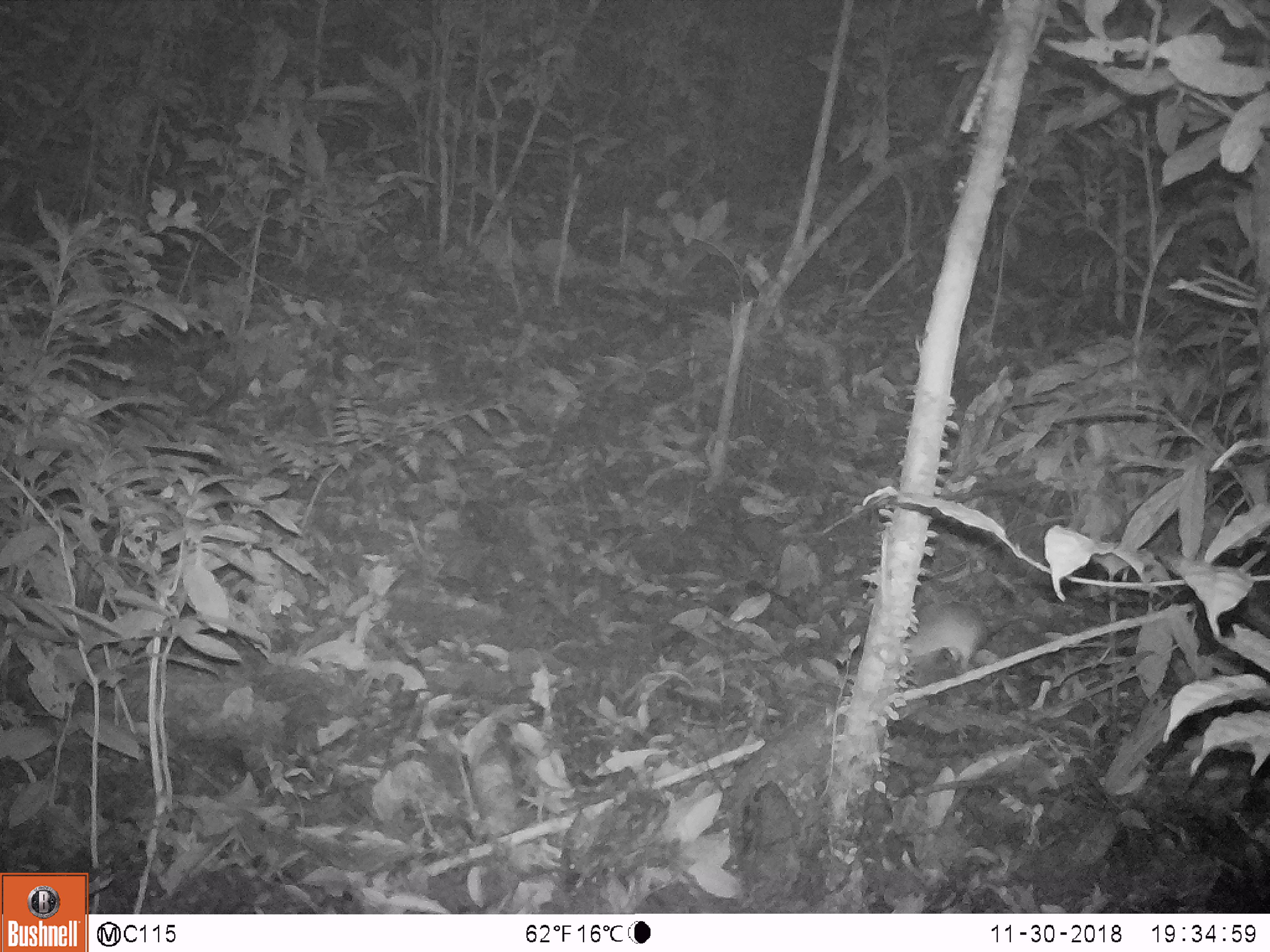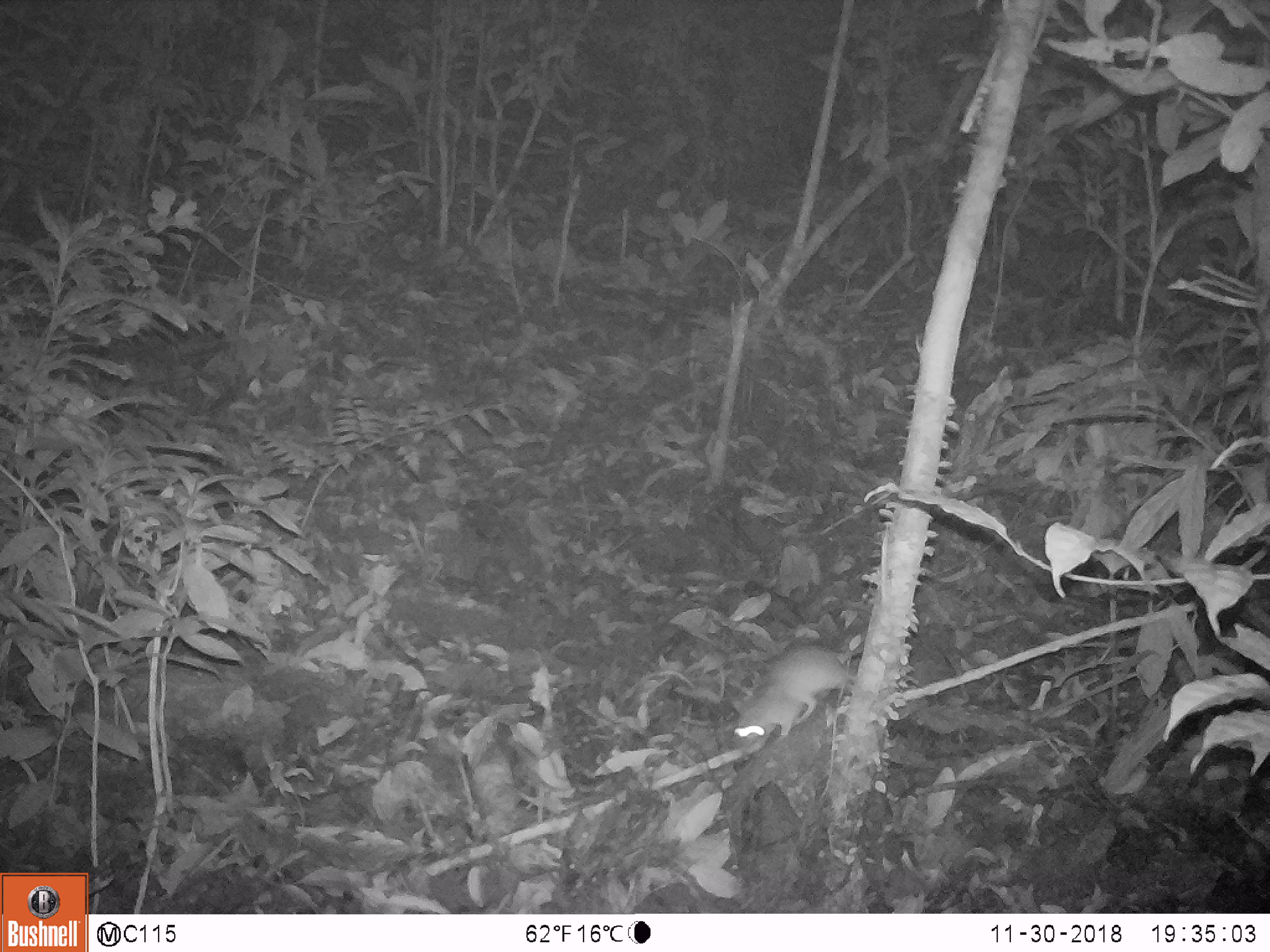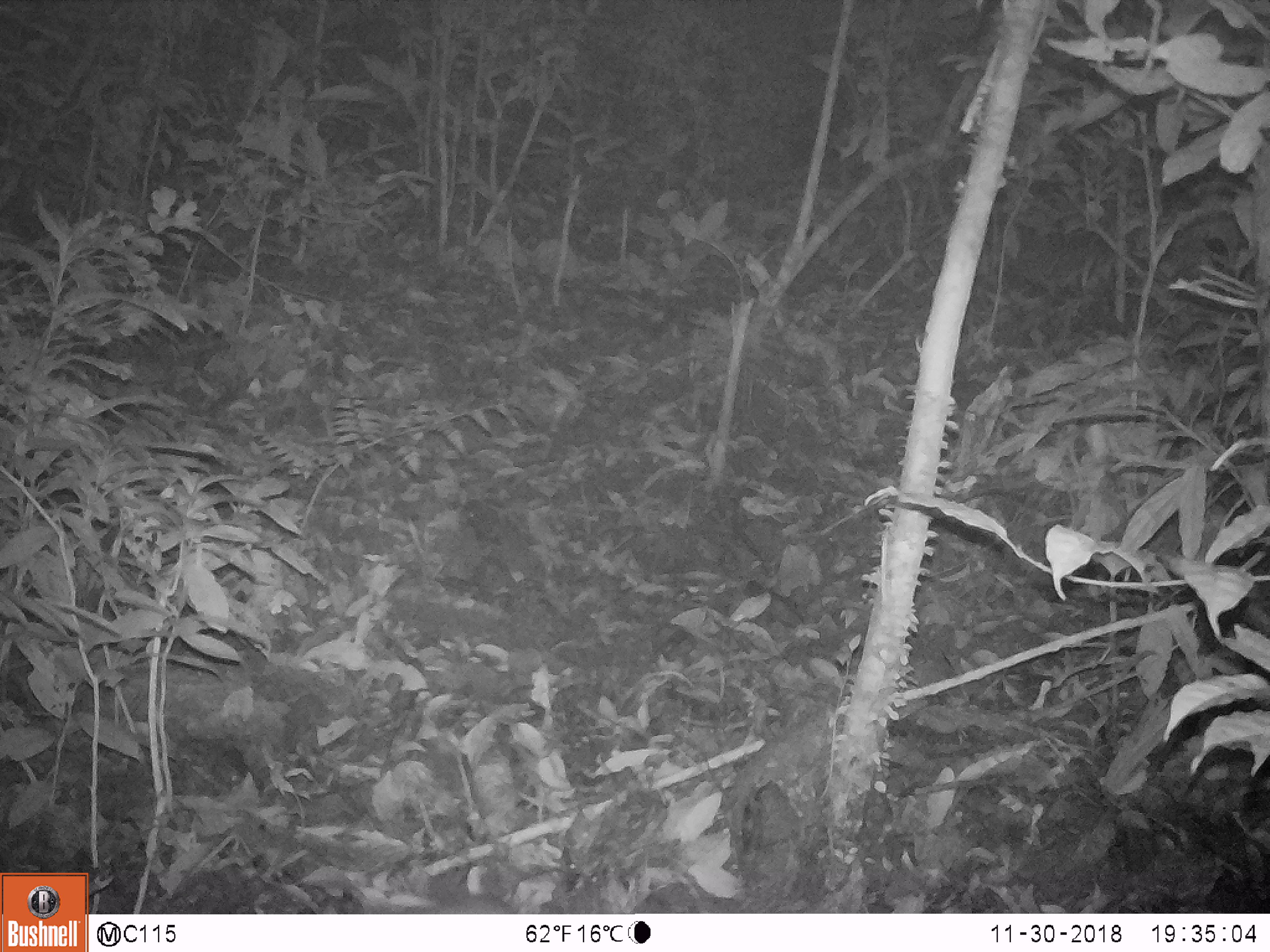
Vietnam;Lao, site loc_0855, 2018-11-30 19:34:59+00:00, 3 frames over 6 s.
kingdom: Animalia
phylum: Chordata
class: Mammalia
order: Rodentia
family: Muridae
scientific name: Muridae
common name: old-world mice and rats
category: unidentified murid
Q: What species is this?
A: Unidentified murid (old-world mice and rats) (Muridae).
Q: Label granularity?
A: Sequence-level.